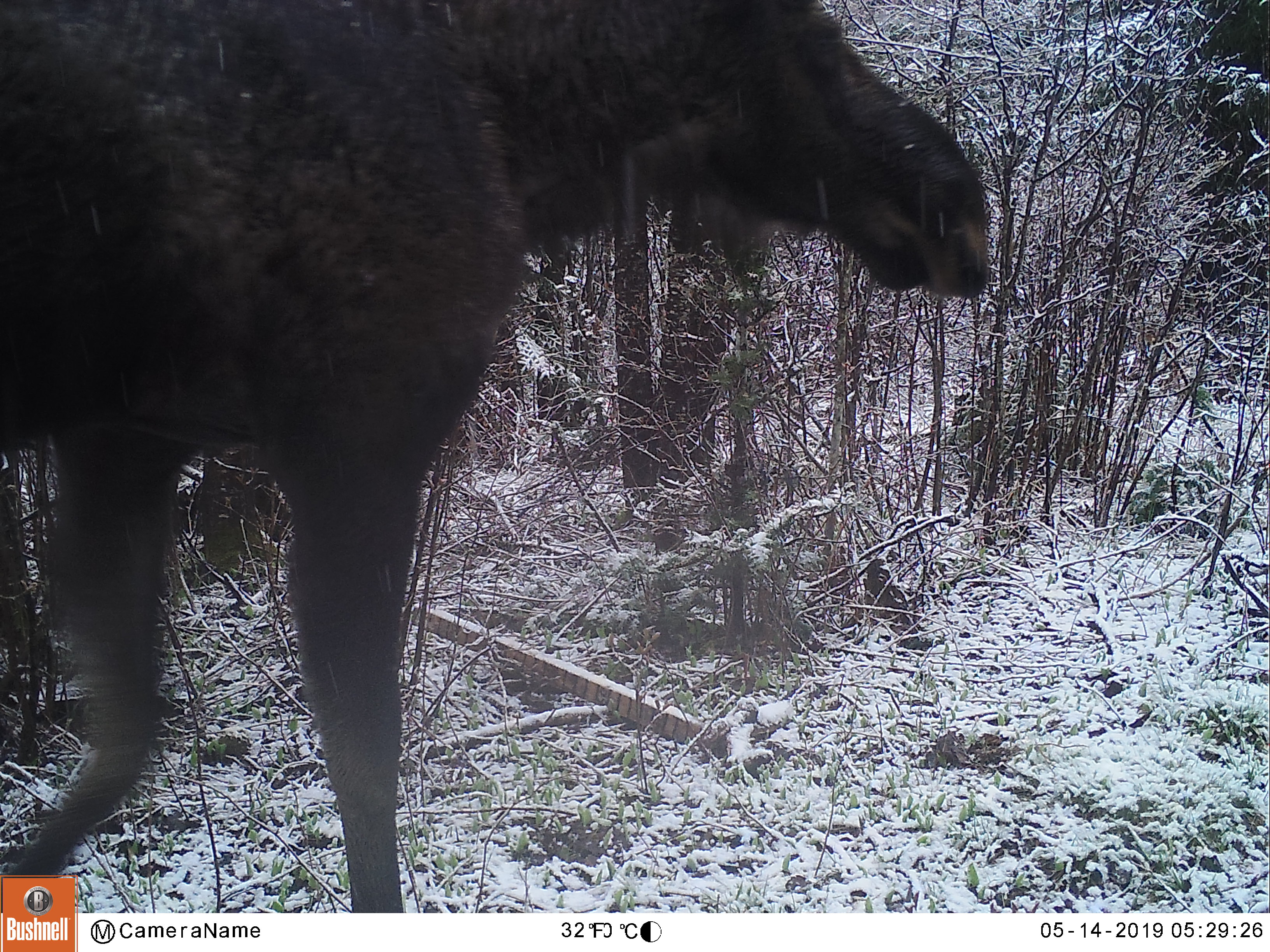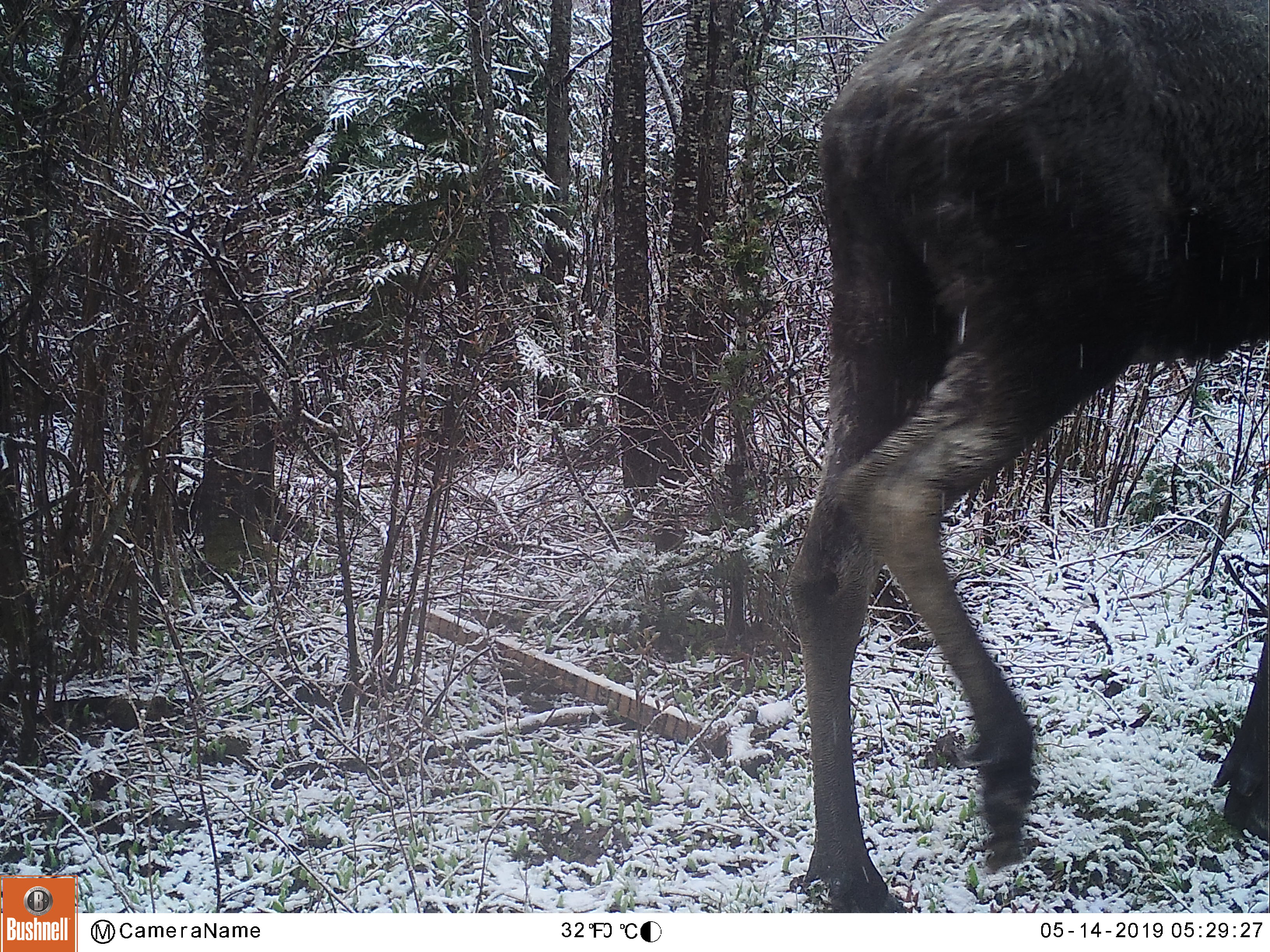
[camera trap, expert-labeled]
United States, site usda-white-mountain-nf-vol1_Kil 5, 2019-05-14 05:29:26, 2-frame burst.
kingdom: Animalia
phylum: Chordata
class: Mammalia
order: Artiodactyla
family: Cervidae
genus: Alces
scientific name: Alces alces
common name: moose